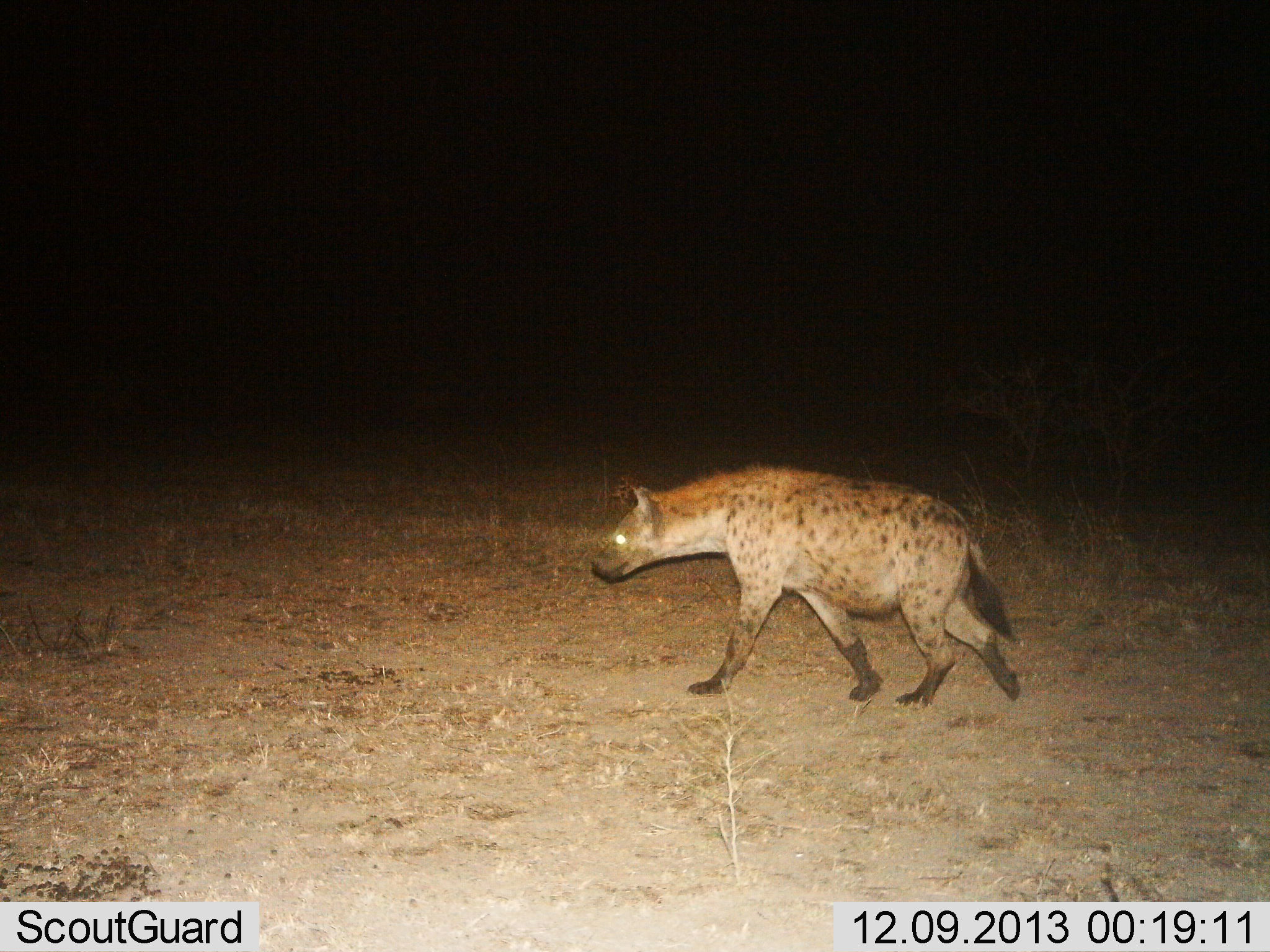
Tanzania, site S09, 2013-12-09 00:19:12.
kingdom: Animalia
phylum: Chordata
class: Mammalia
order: Carnivora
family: Hyaenidae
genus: Crocuta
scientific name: Crocuta crocuta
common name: spotted hyena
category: hyenaspotted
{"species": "hyenaspotted (spotted hyena) (Crocuta crocuta)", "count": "1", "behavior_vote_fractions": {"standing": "10%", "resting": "0%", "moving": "90%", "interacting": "0%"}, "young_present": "0%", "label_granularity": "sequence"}